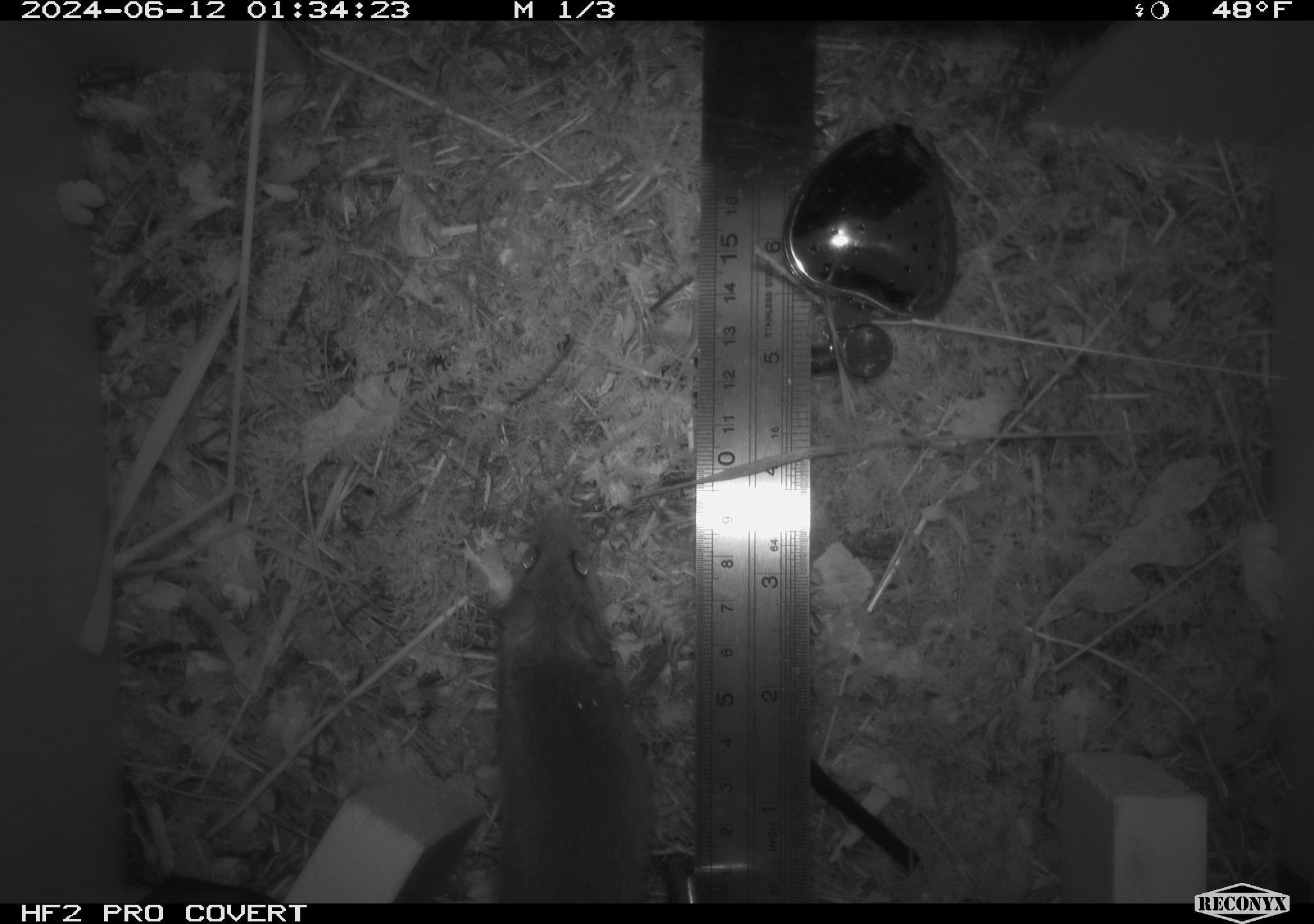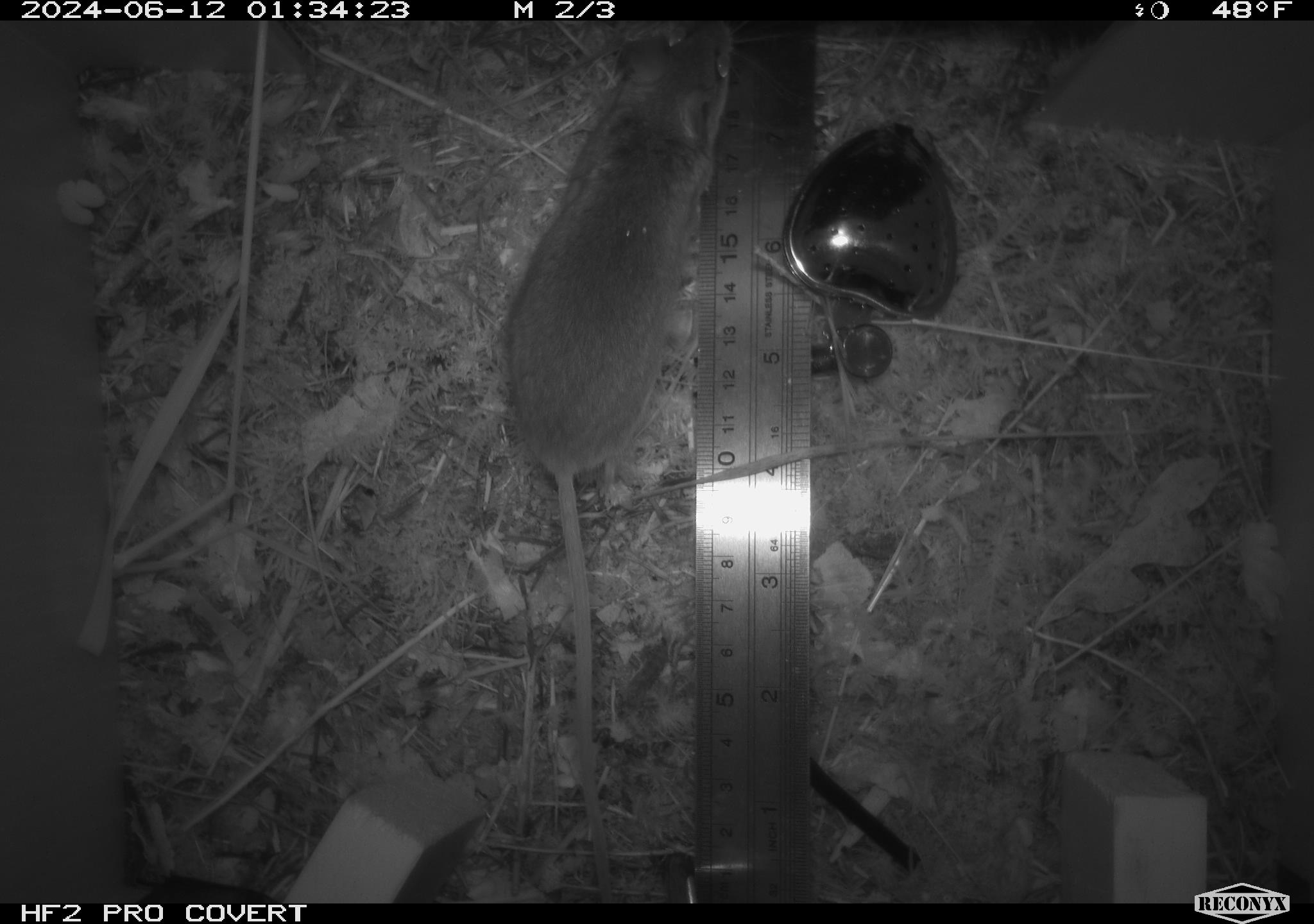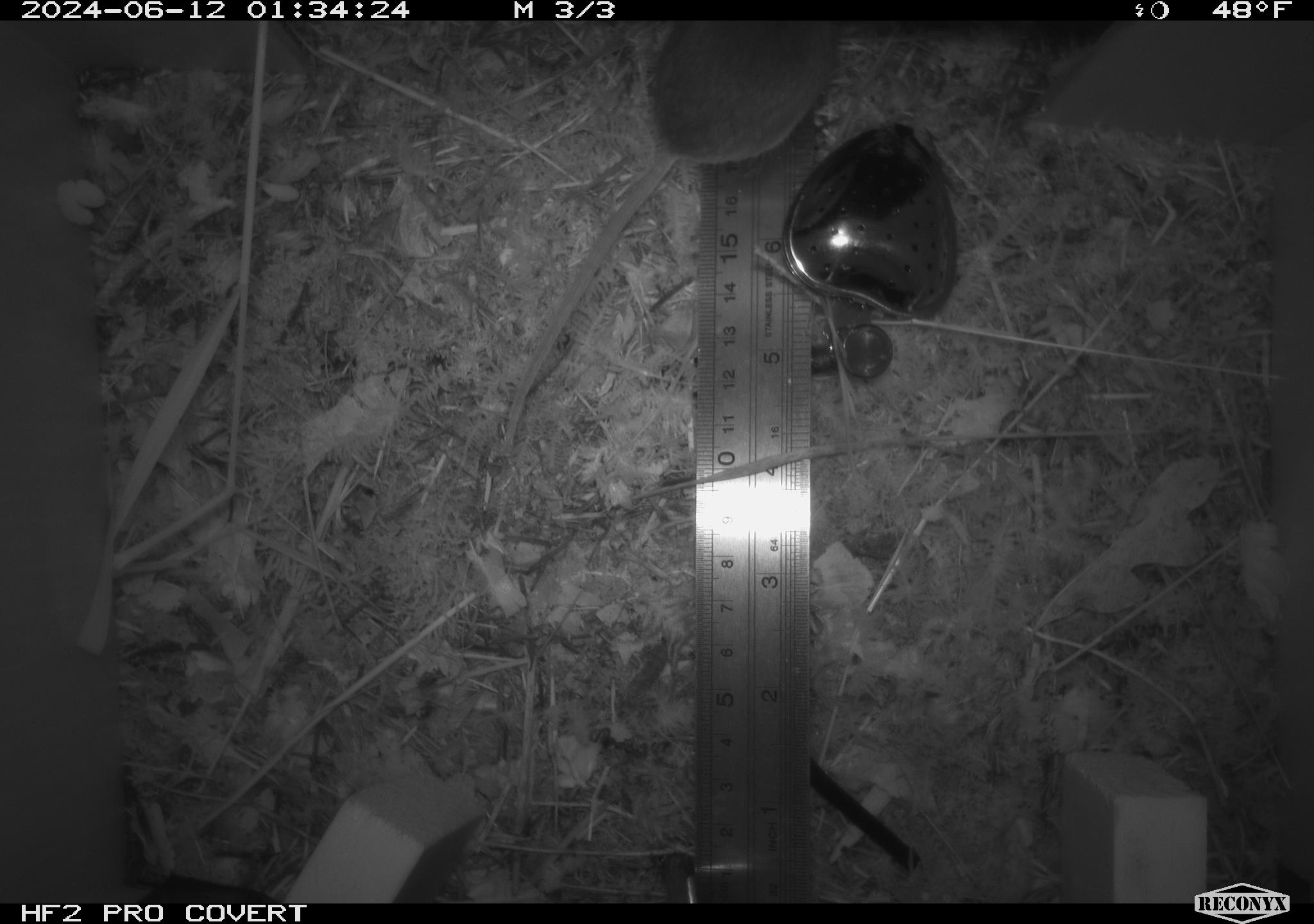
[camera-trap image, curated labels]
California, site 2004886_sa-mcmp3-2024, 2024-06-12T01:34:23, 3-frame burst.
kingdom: Animalia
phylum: Chordata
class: Mammalia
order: Rodentia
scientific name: Rodentia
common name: mouse species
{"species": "mouse species (Rodentia)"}